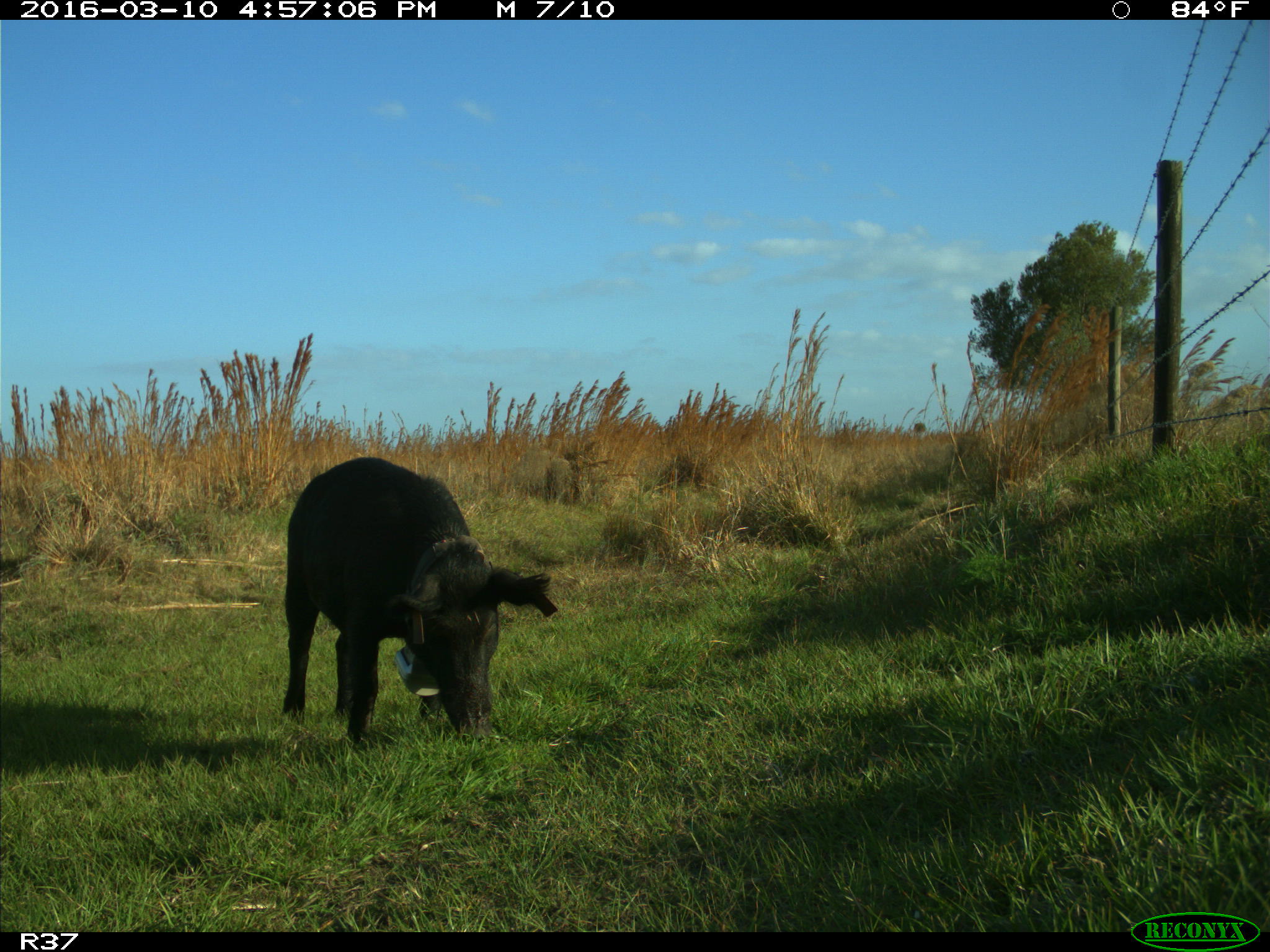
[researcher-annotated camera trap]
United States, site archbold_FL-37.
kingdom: Animalia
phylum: Chordata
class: Mammalia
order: Artiodactyla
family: Suidae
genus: Sus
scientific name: Sus scrofa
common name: wild boar